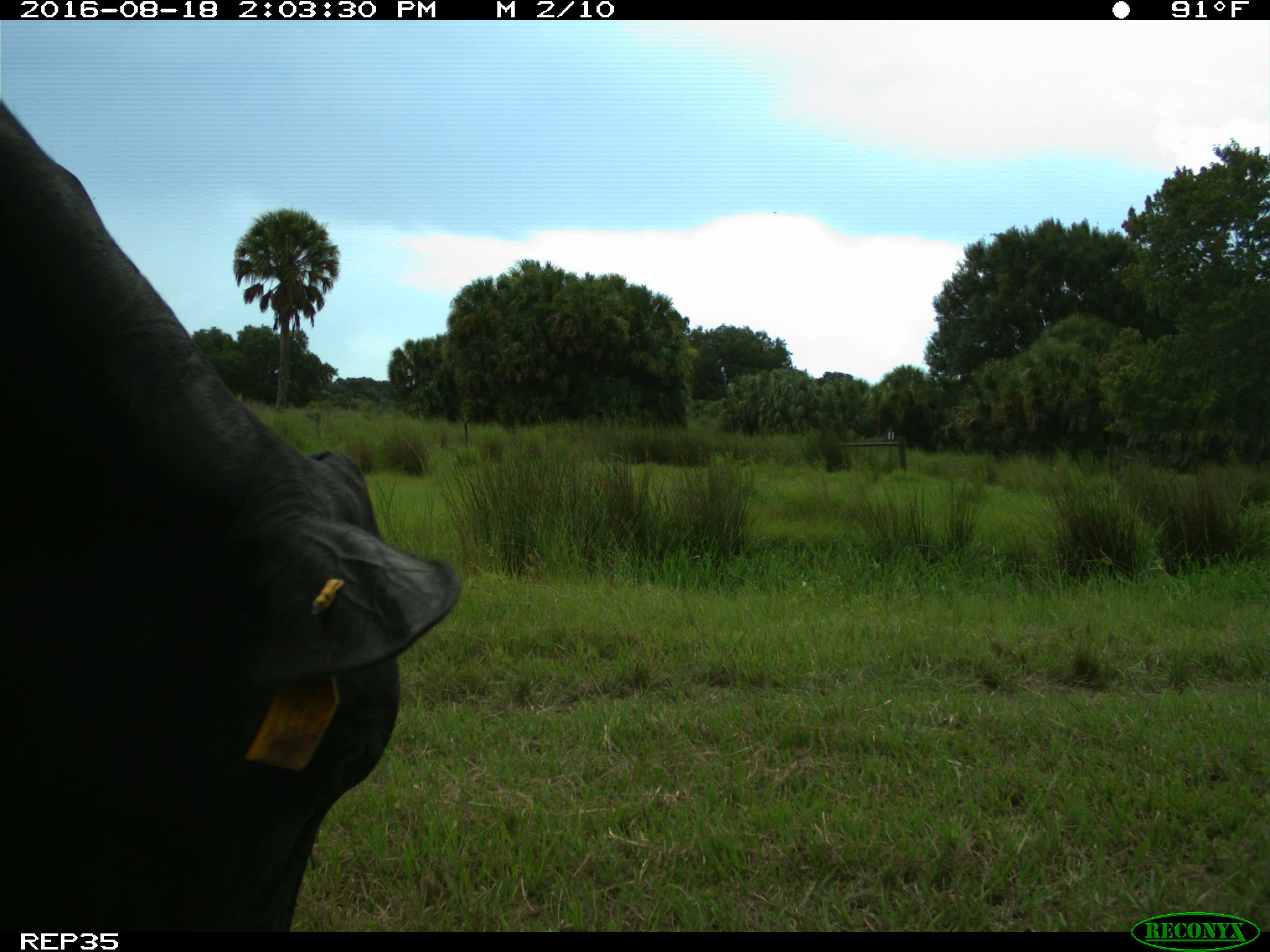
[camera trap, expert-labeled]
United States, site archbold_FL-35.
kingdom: Animalia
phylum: Chordata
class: Mammalia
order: Artiodactyla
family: Bovidae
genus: Bos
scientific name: Bos taurus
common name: domestic cow